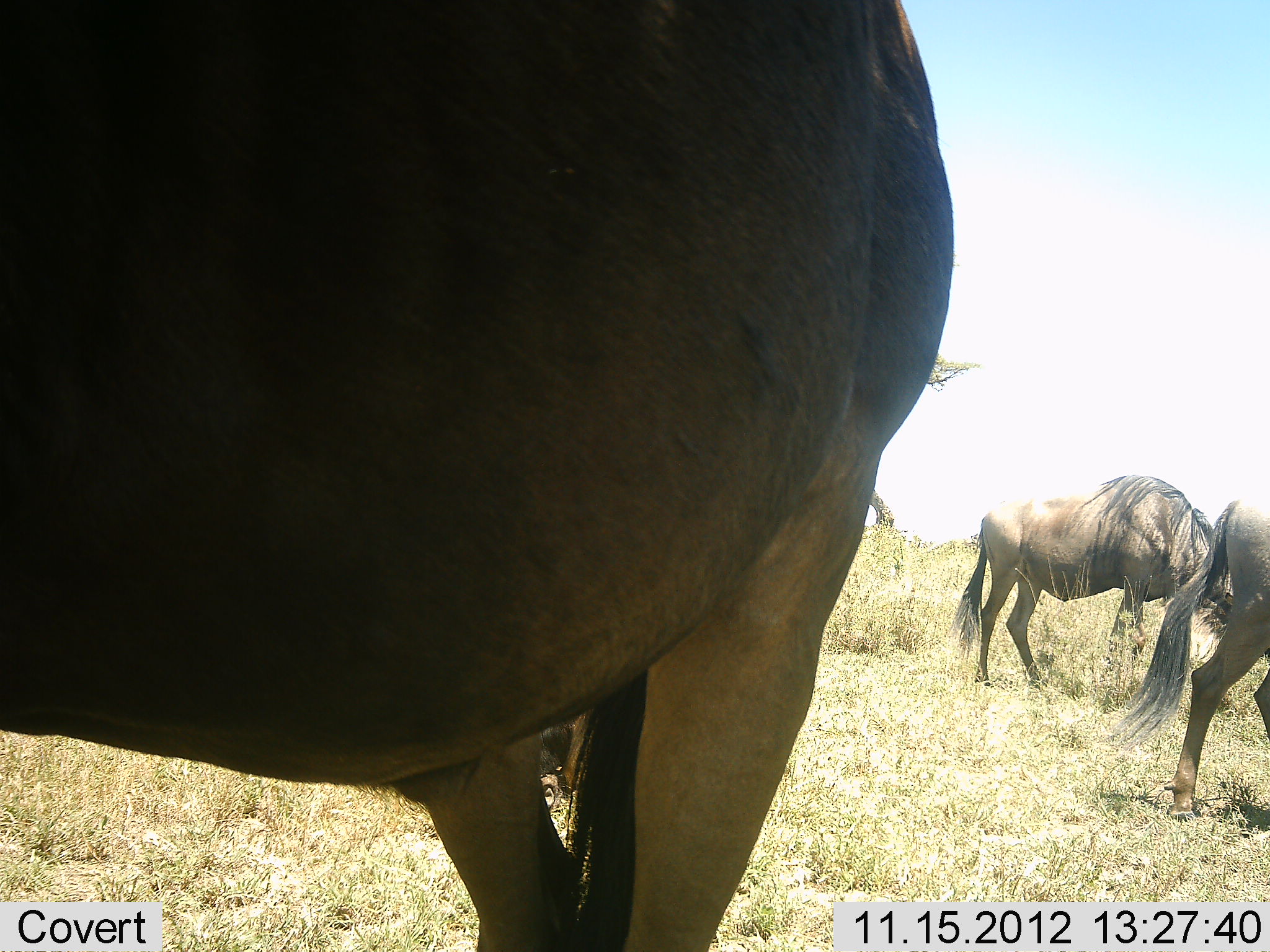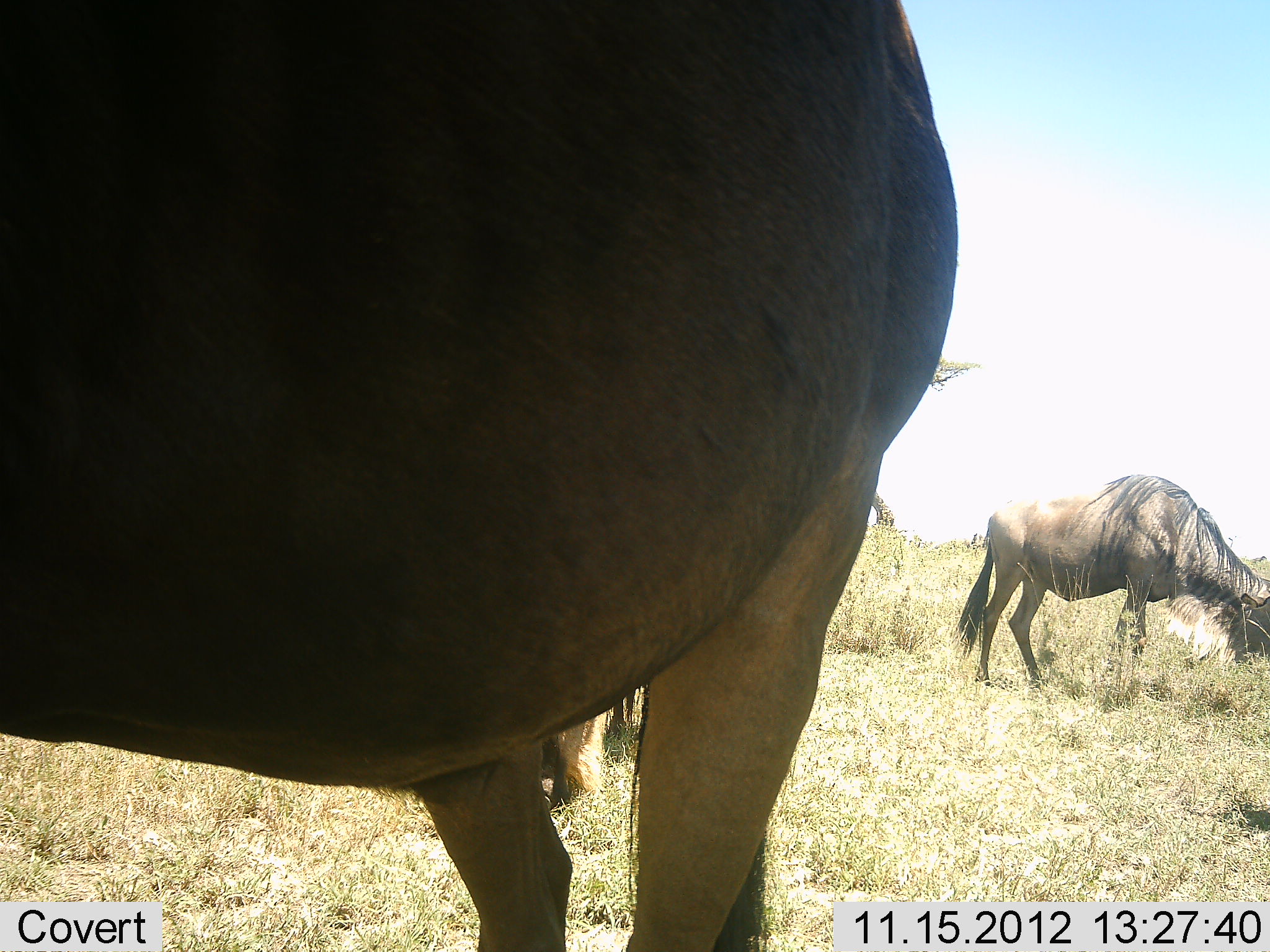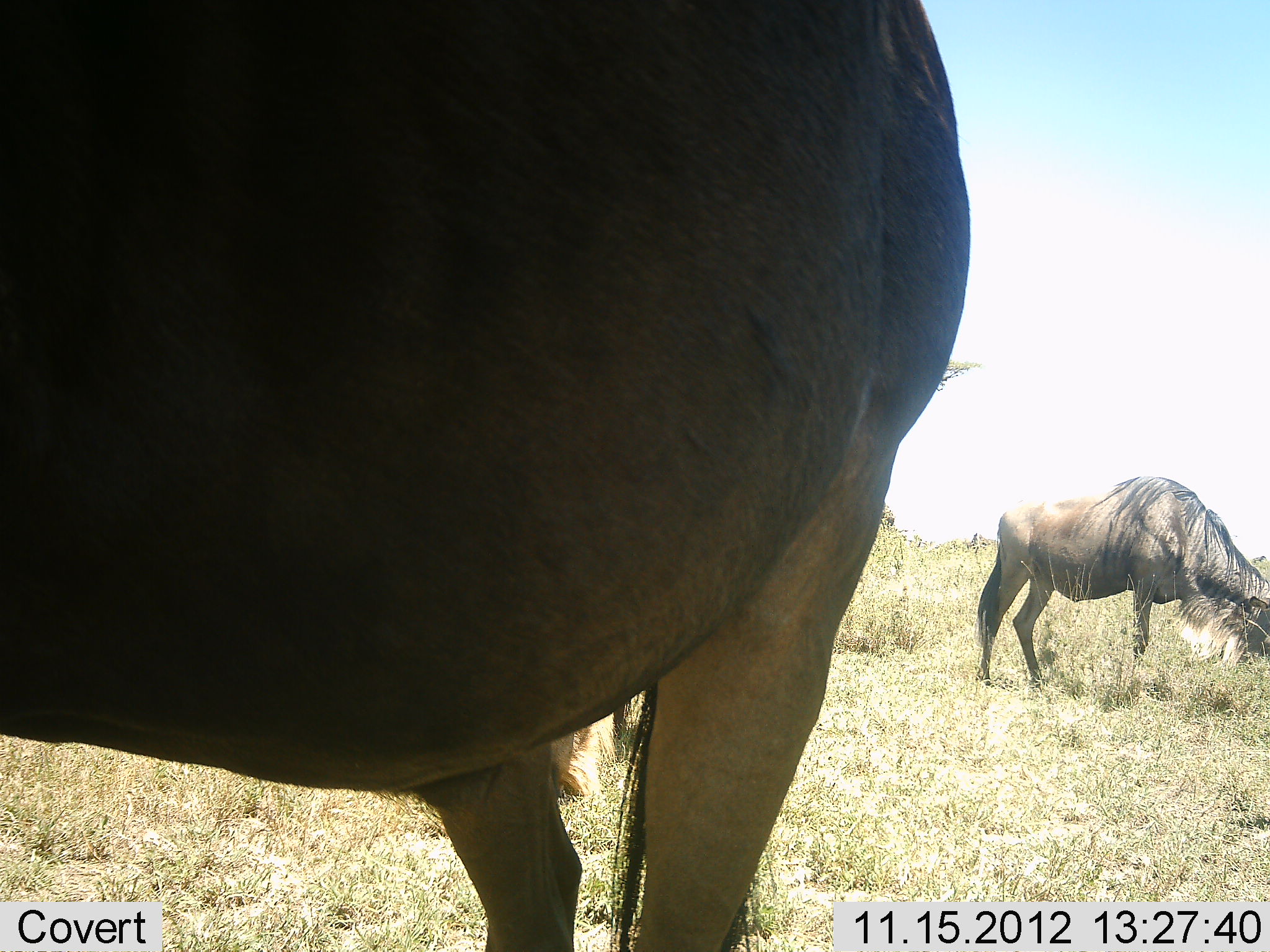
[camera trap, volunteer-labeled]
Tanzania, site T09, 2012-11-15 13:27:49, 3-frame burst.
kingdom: Animalia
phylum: Chordata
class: Mammalia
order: Artiodactyla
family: Bovidae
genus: Connochaetes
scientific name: Connochaetes taurinus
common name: blue wildebeest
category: wildebeest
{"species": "wildebeest (blue wildebeest) (Connochaetes taurinus)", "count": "4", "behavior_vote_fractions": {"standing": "70%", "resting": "0%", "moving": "60%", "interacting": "0%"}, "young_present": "0%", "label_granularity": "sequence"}